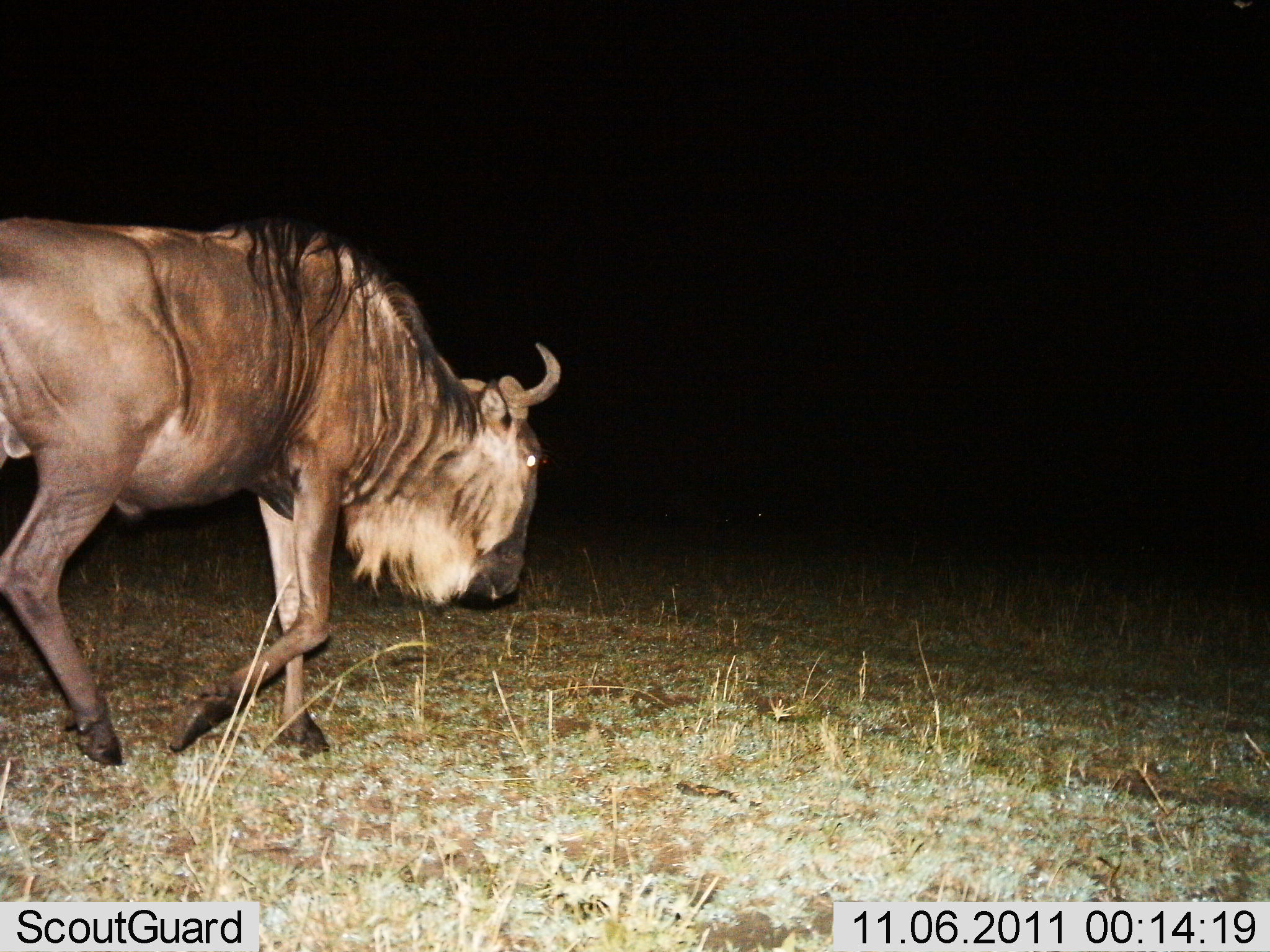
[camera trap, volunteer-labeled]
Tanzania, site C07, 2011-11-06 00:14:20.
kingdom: Animalia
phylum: Chordata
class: Mammalia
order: Artiodactyla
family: Bovidae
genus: Connochaetes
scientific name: Connochaetes taurinus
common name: blue wildebeest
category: wildebeest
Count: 1.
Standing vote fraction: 8%.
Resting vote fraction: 0%.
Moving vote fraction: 92%.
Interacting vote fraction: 0%.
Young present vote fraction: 0%.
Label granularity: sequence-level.